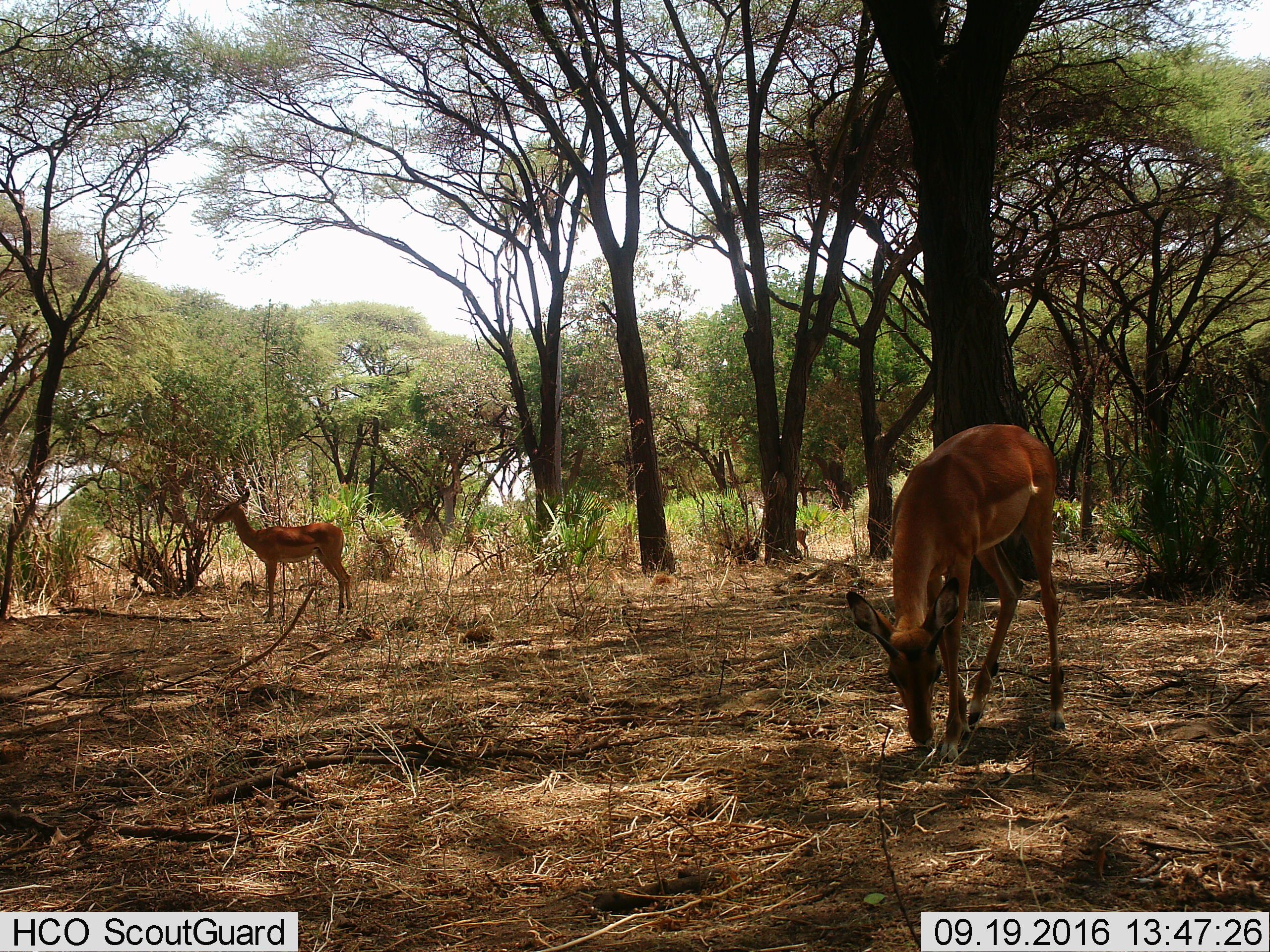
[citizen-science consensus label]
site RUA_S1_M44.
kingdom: Animalia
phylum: Chordata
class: Mammalia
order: Artiodactyla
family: Bovidae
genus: Aepyceros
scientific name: Aepyceros melampus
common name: impala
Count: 3.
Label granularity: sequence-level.